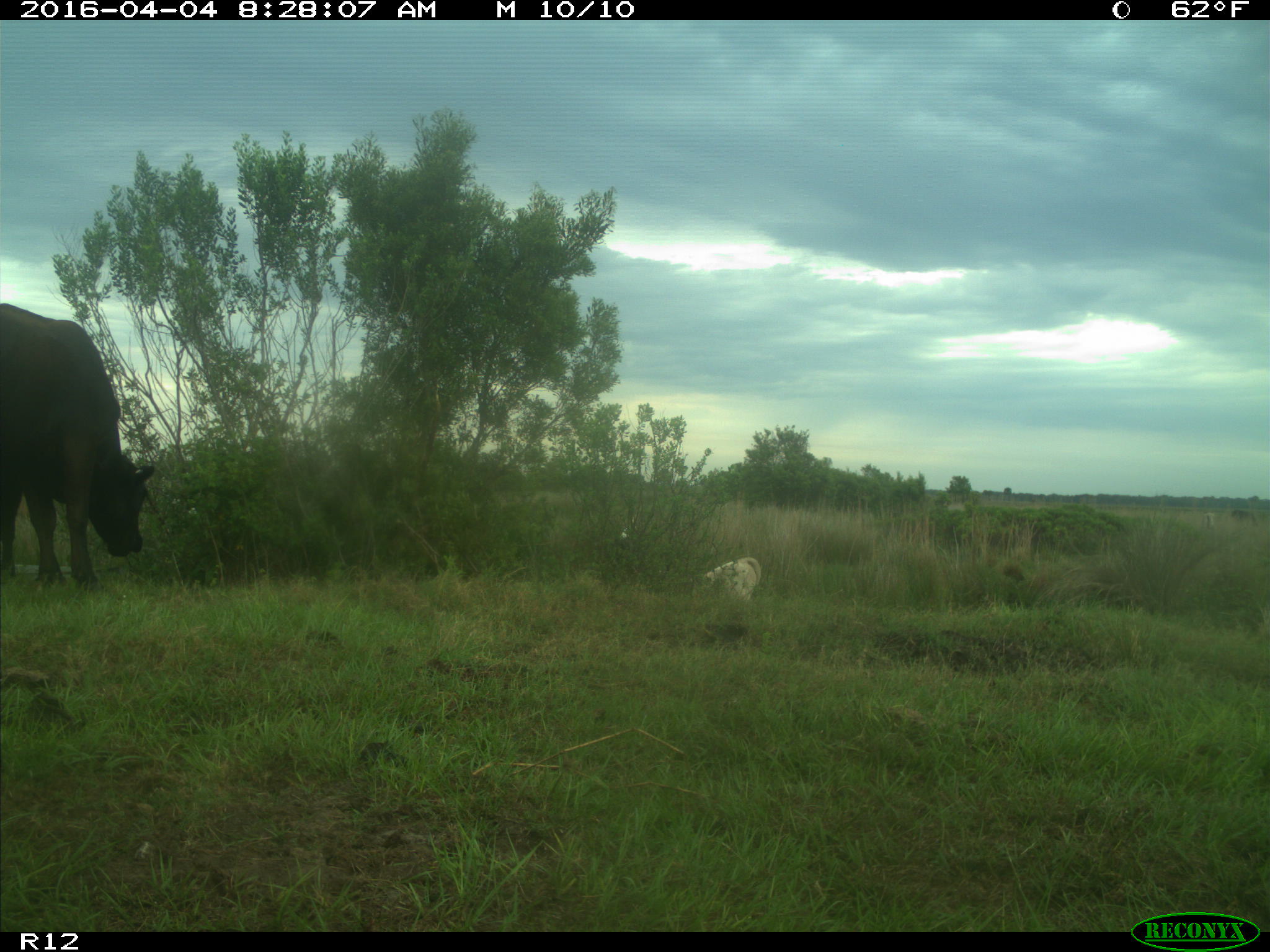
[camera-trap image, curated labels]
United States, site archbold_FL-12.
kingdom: Animalia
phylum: Chordata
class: Mammalia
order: Artiodactyla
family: Bovidae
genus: Bos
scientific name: Bos taurus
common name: domestic cow